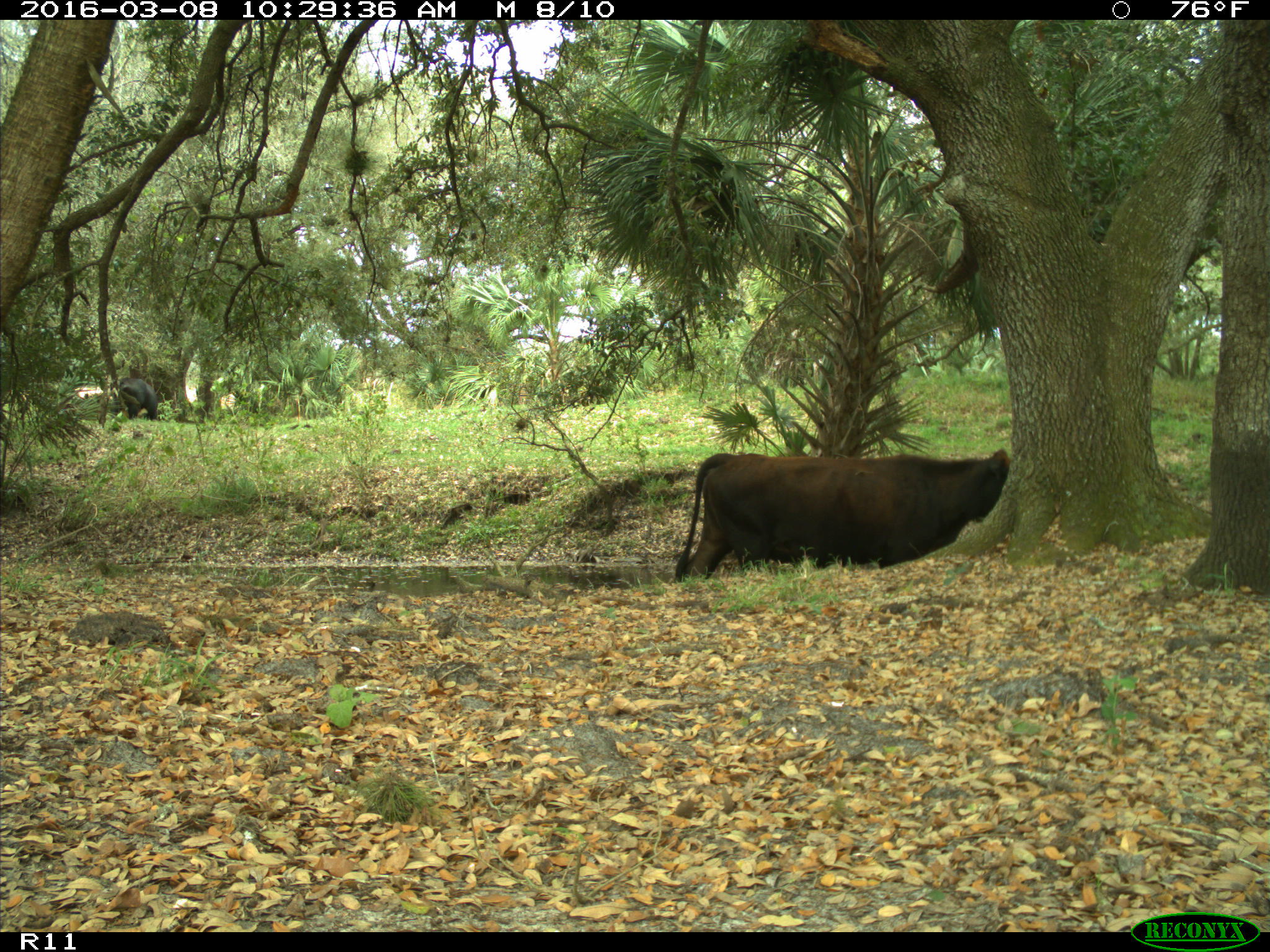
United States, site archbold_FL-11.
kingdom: Animalia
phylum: Chordata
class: Mammalia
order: Artiodactyla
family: Bovidae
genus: Bos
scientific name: Bos taurus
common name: domestic cow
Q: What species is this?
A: Bos taurus (domestic cow).